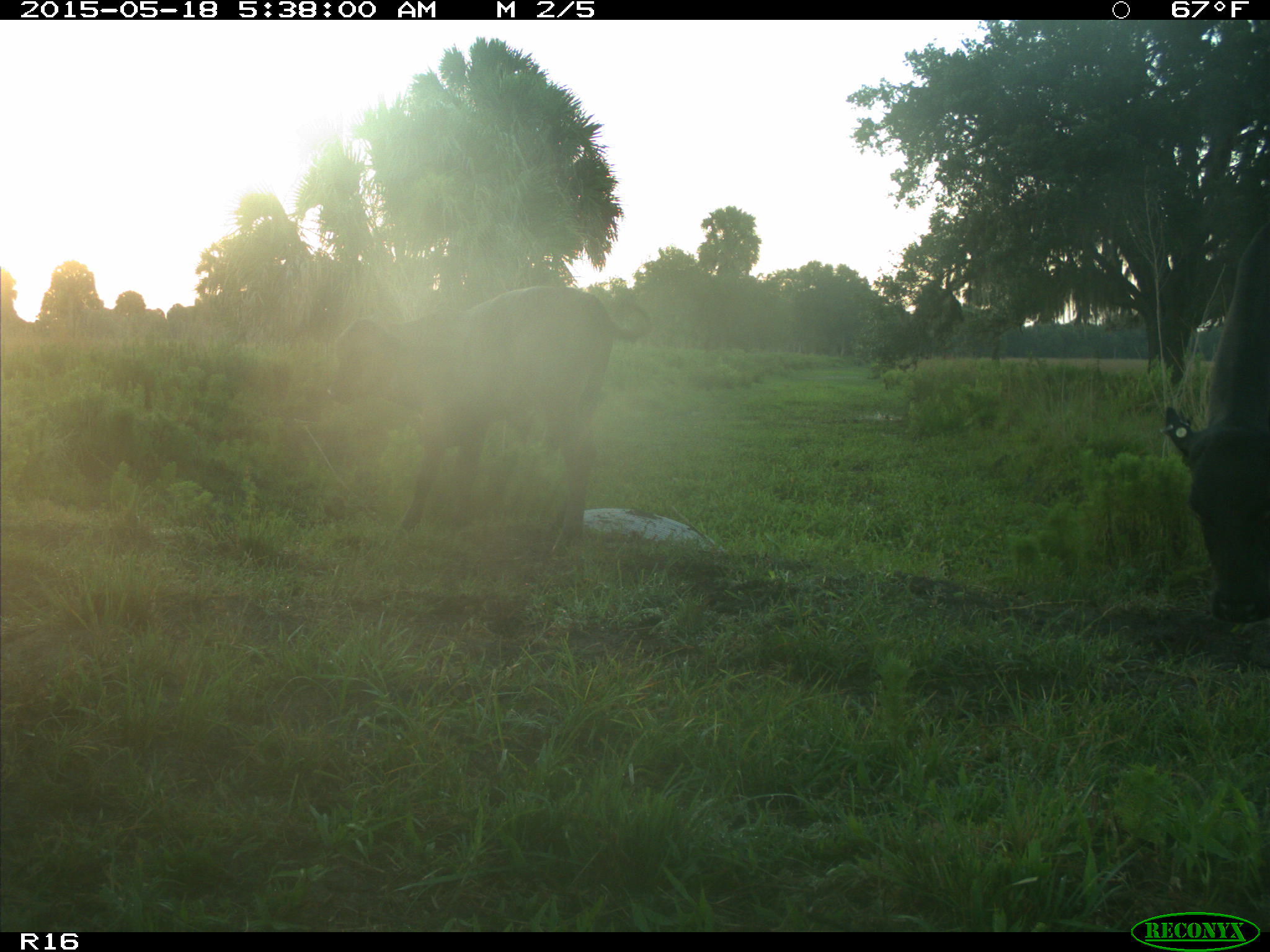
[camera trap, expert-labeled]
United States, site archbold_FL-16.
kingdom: Animalia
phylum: Chordata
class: Mammalia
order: Artiodactyla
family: Bovidae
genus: Bos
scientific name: Bos taurus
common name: domestic cow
Bos taurus (domestic cow).